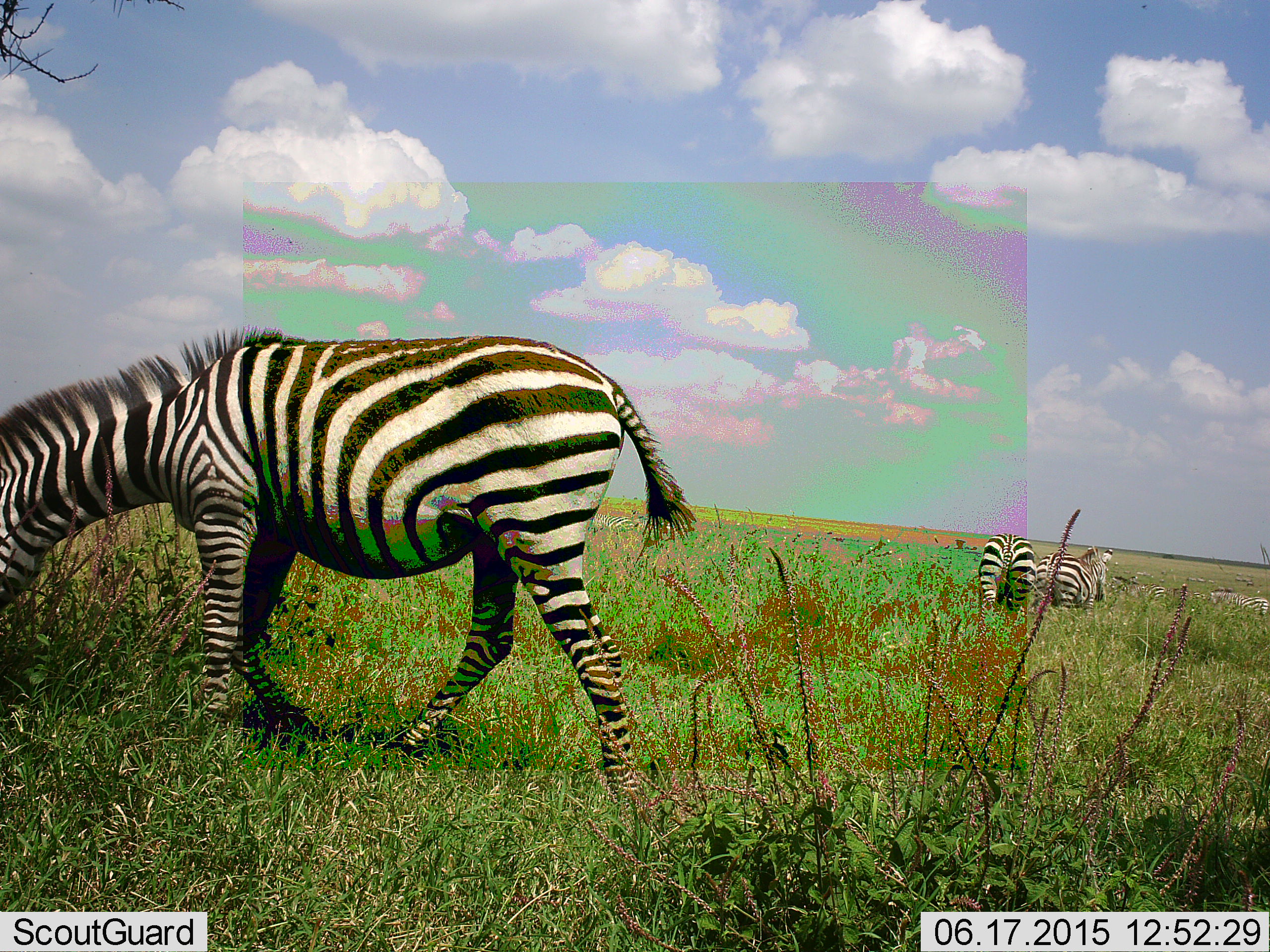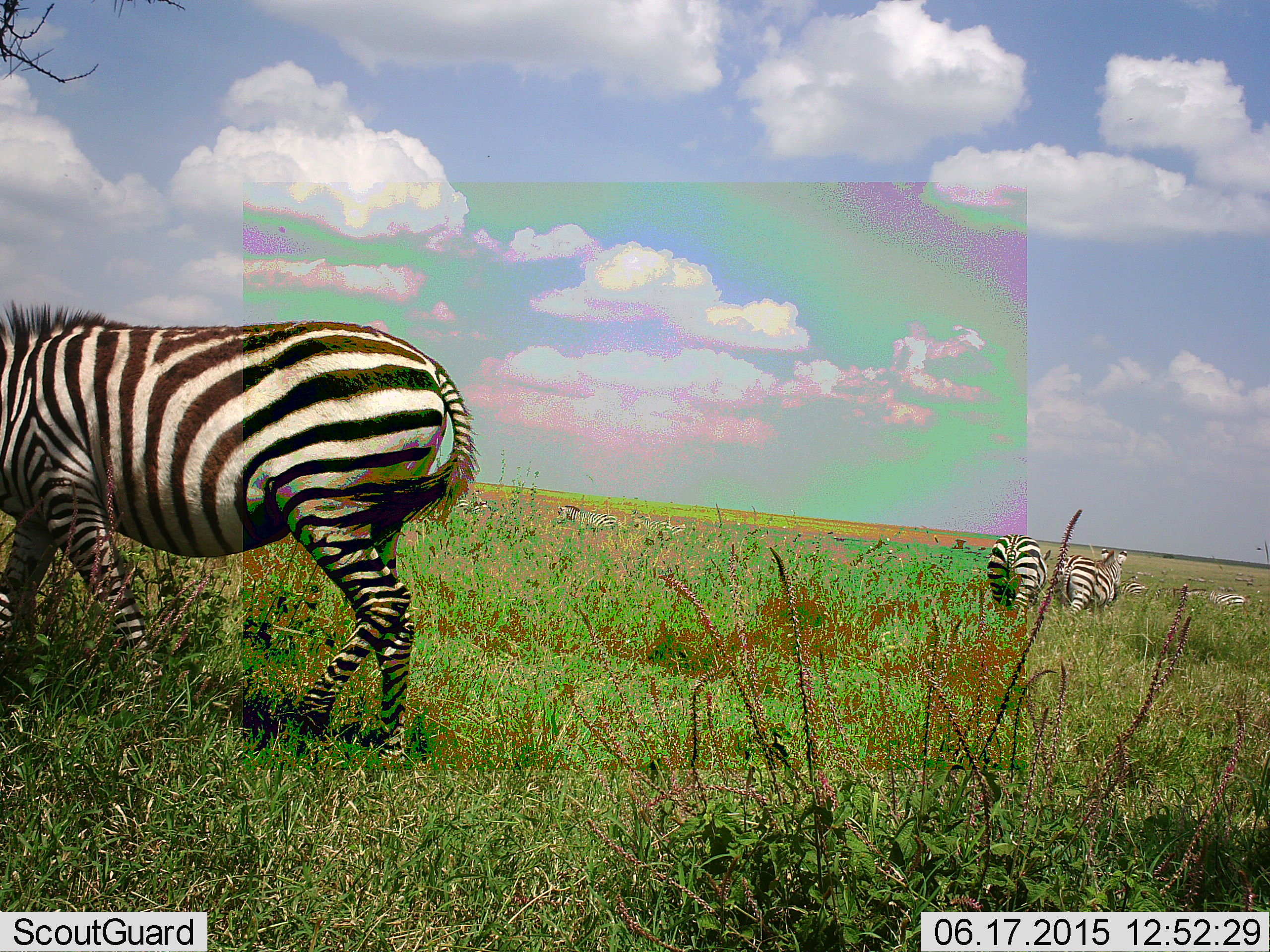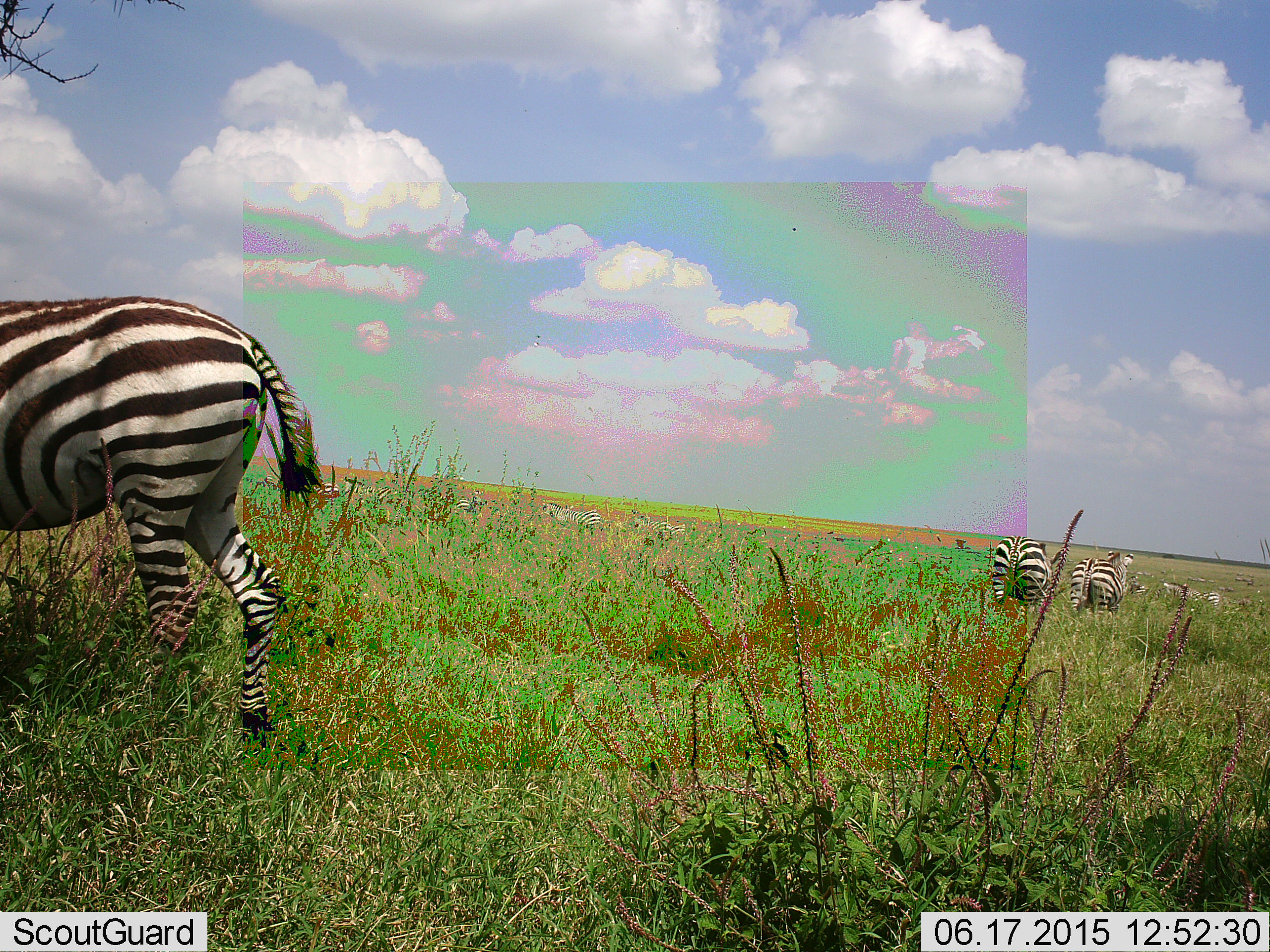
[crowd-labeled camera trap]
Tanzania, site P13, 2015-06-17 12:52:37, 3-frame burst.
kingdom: Animalia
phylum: Chordata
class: Mammalia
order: Perissodactyla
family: Equidae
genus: Equus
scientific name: Equus quagga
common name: plains zebra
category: zebra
Zebra (plains zebra) (Equus quagga), count 8. Behavior (volunteer vote fractions): standing 50%, resting 10%, moving 90%, interacting 0%. Young present (vote fraction): 0%. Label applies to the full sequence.